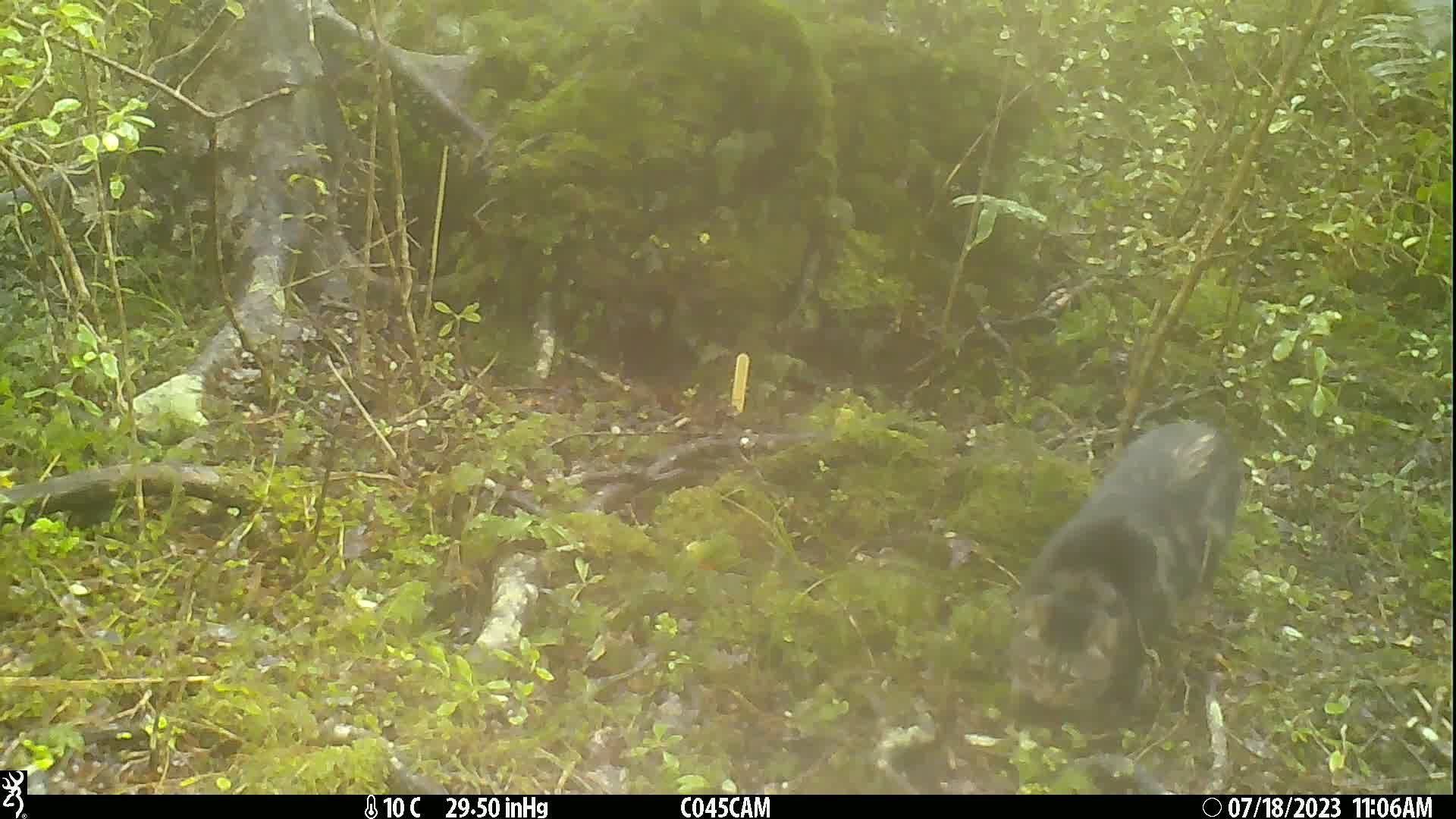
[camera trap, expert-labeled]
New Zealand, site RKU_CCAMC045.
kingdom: Animalia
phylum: Chordata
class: Mammalia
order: Carnivora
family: Felidae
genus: Felis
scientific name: Felis catus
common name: domestic cat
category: cat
Cat (domestic cat) (Felis catus).